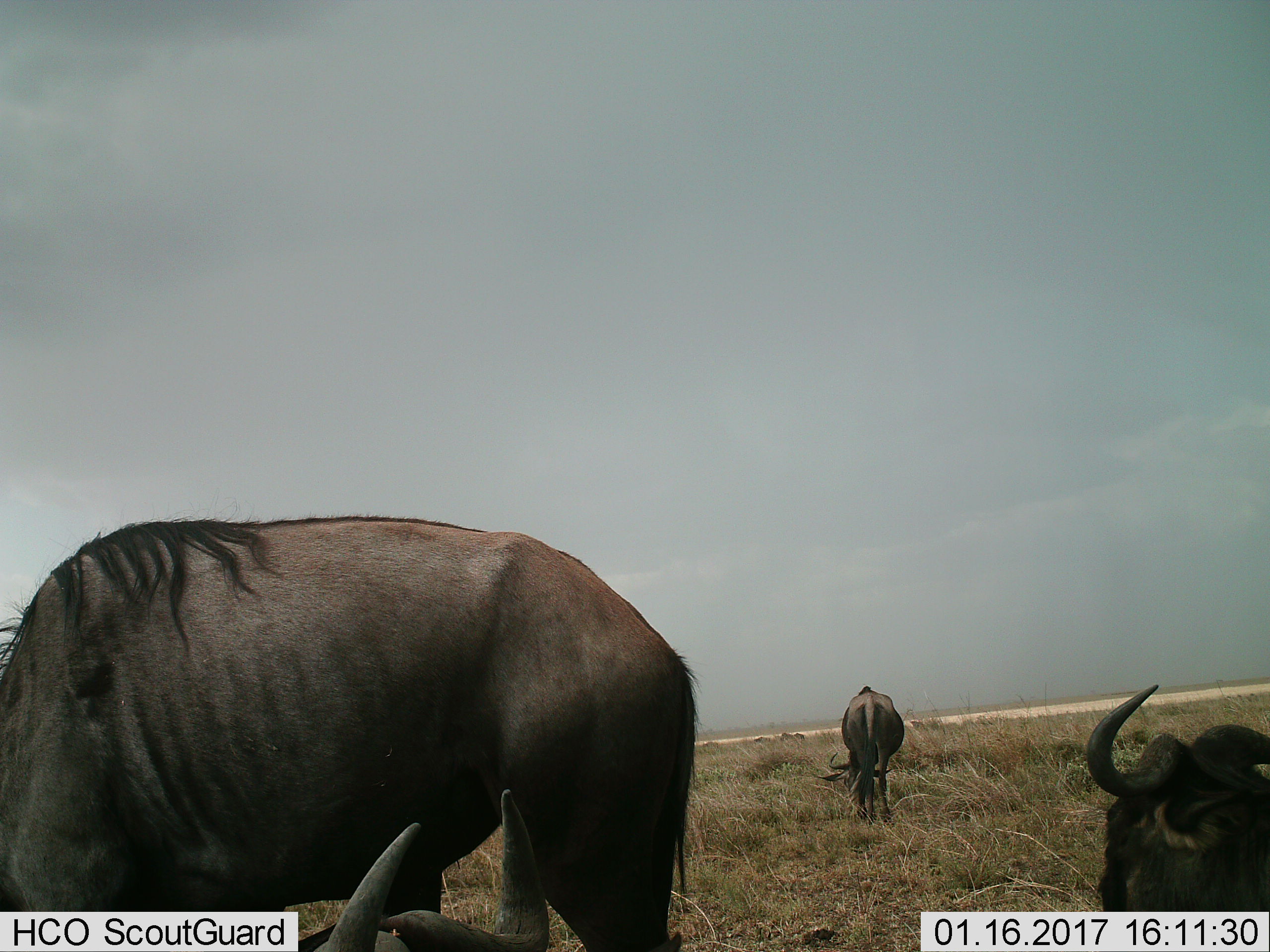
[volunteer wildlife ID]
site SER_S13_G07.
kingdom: Animalia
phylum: Chordata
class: Mammalia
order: Artiodactyla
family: Bovidae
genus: Connochaetes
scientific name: Connochaetes taurinus taurinus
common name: blue wildebeest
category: wildebeestblue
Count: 4.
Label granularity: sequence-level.